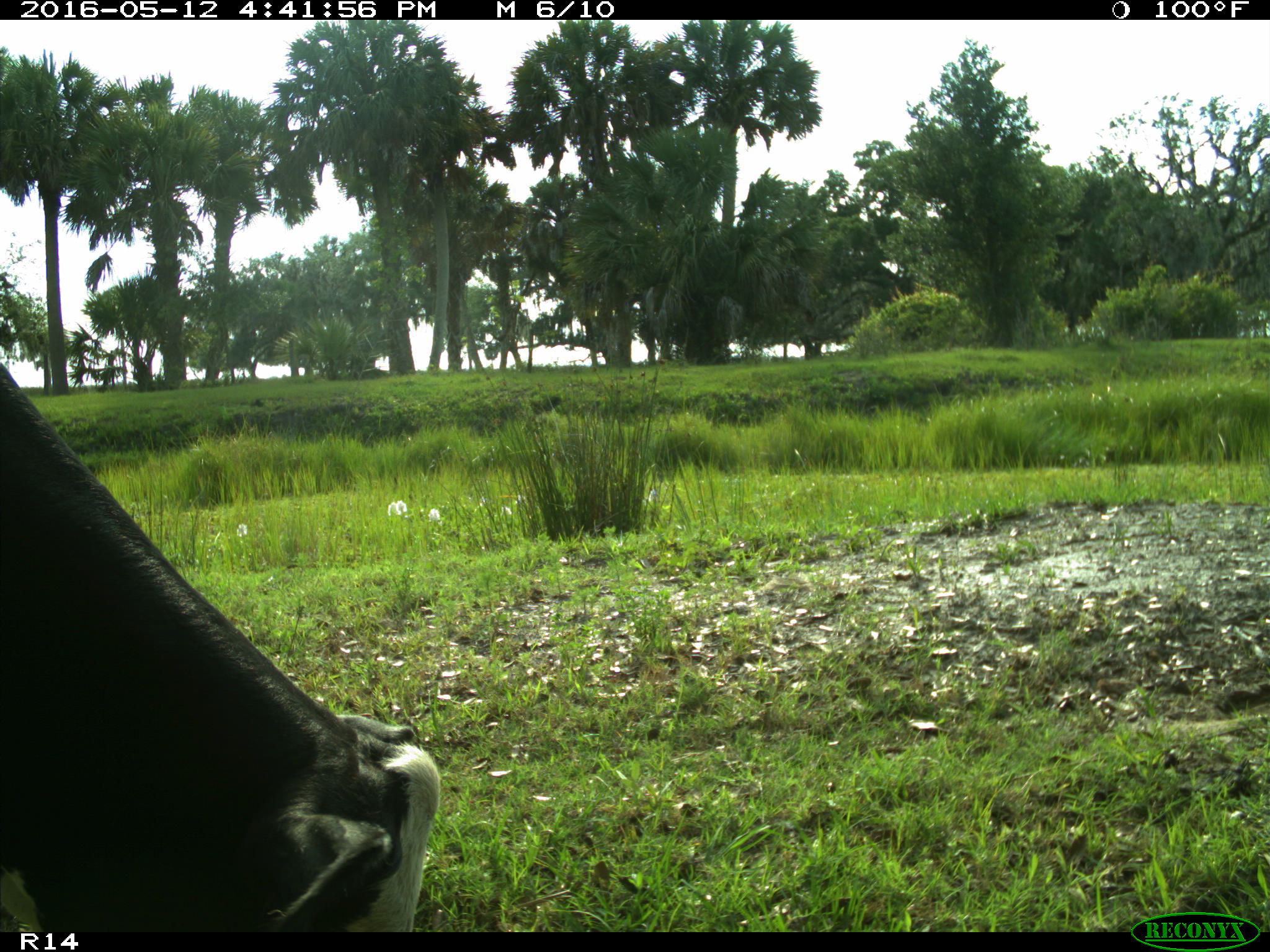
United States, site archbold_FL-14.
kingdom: Animalia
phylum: Chordata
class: Mammalia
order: Artiodactyla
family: Bovidae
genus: Bos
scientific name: Bos taurus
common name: domestic cow